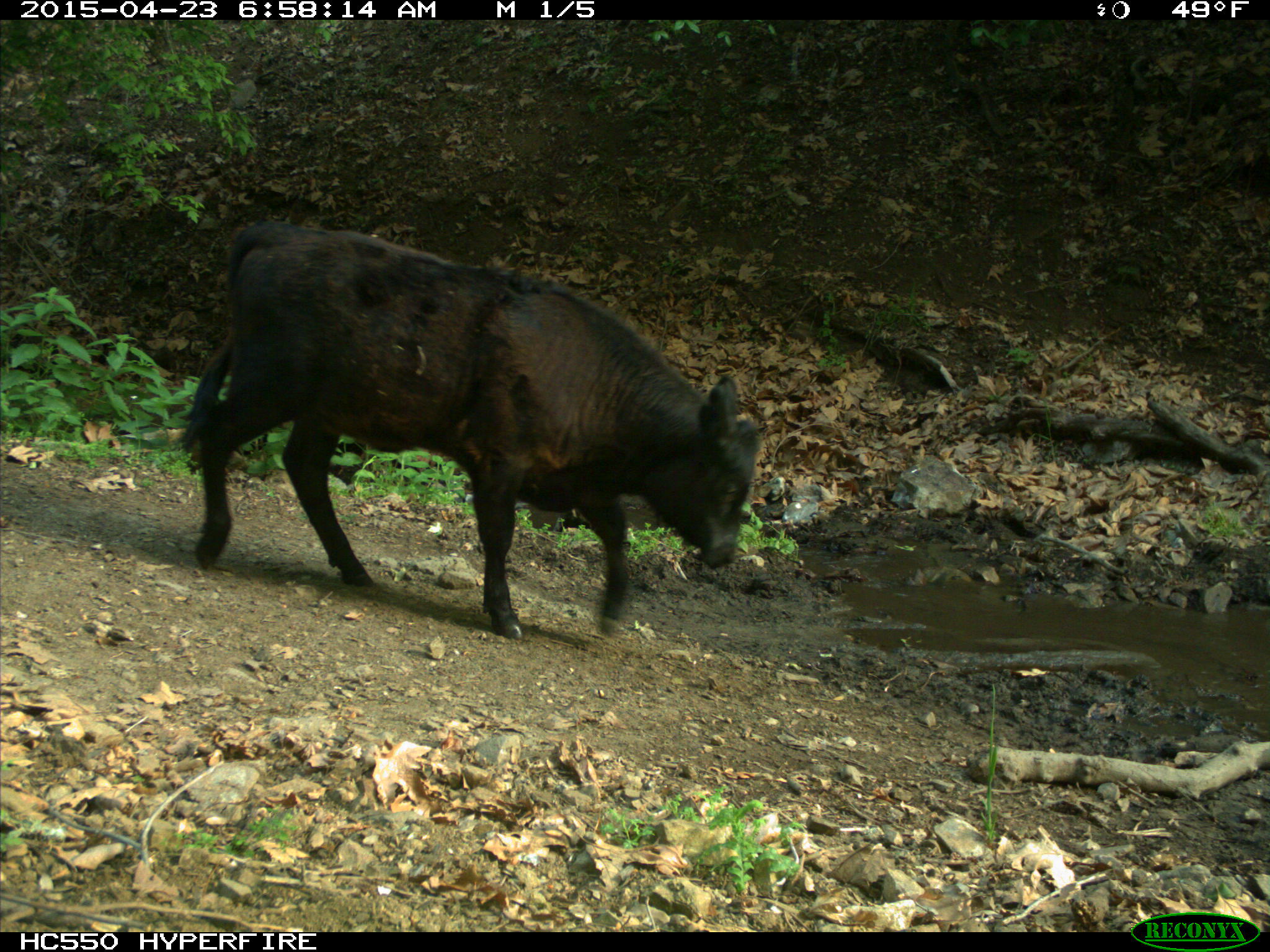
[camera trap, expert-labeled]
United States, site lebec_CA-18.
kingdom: Animalia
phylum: Chordata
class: Mammalia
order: Artiodactyla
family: Bovidae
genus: Bos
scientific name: Bos taurus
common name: domestic cow